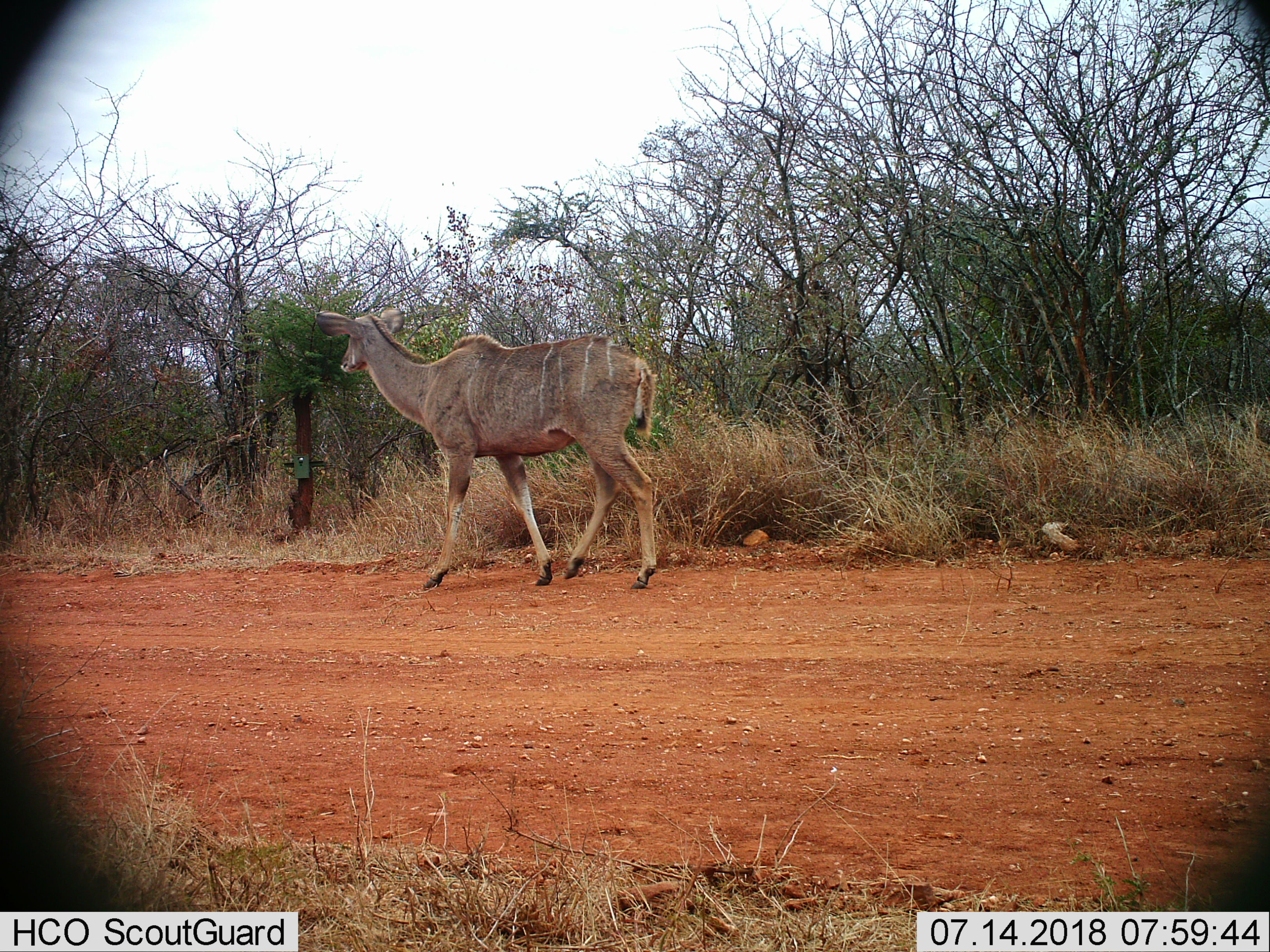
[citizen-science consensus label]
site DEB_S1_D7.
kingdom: Animalia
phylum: Chordata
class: Mammalia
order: Artiodactyla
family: Bovidae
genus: Tragelaphus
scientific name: Tragelaphus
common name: kudu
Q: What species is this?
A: Kudu (Tragelaphus).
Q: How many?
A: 1.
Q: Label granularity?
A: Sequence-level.